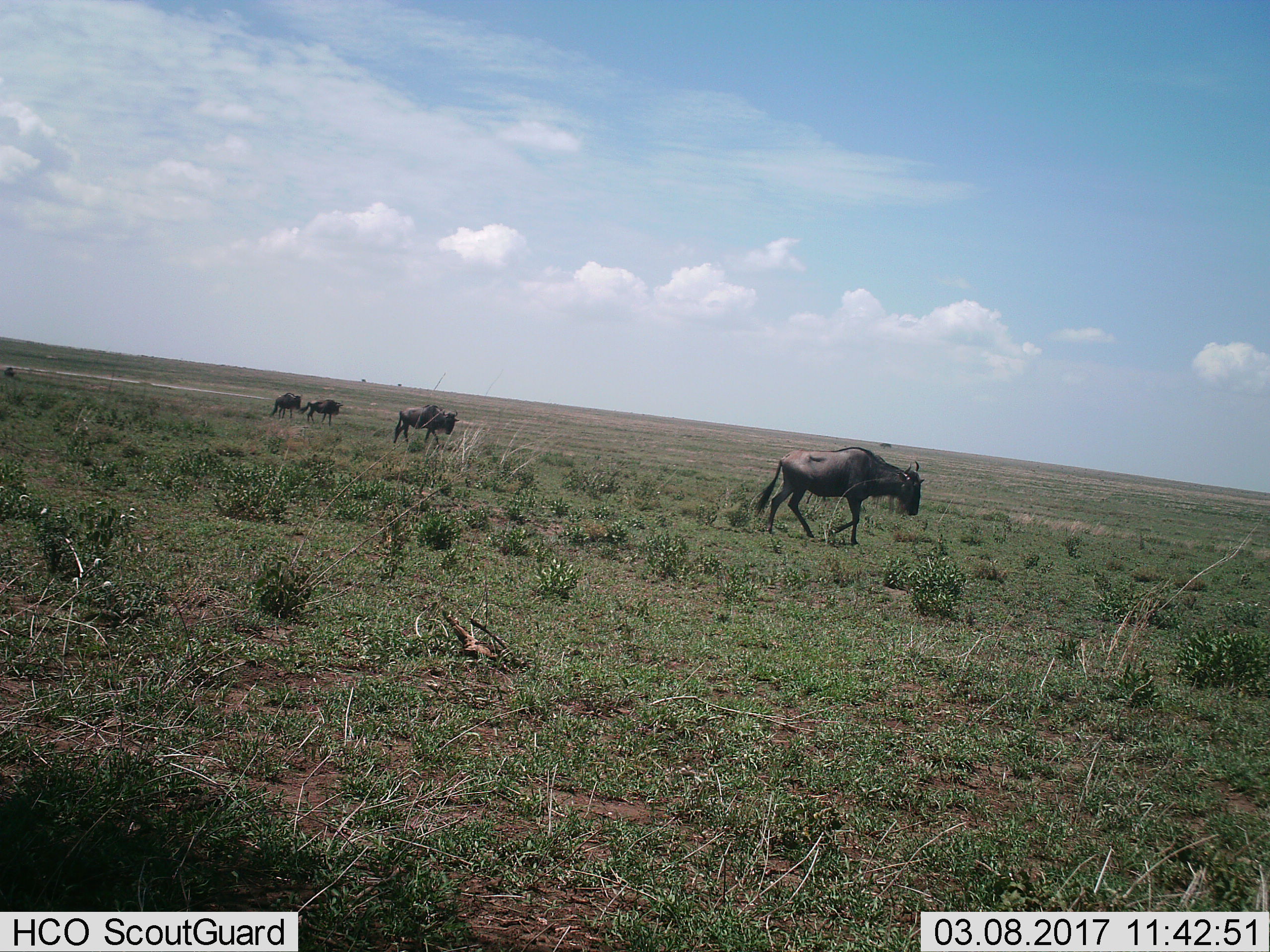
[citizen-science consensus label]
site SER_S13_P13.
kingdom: Animalia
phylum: Chordata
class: Mammalia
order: Artiodactyla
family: Bovidae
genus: Connochaetes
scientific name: Connochaetes taurinus taurinus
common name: blue wildebeest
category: wildebeestblue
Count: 4.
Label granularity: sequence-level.